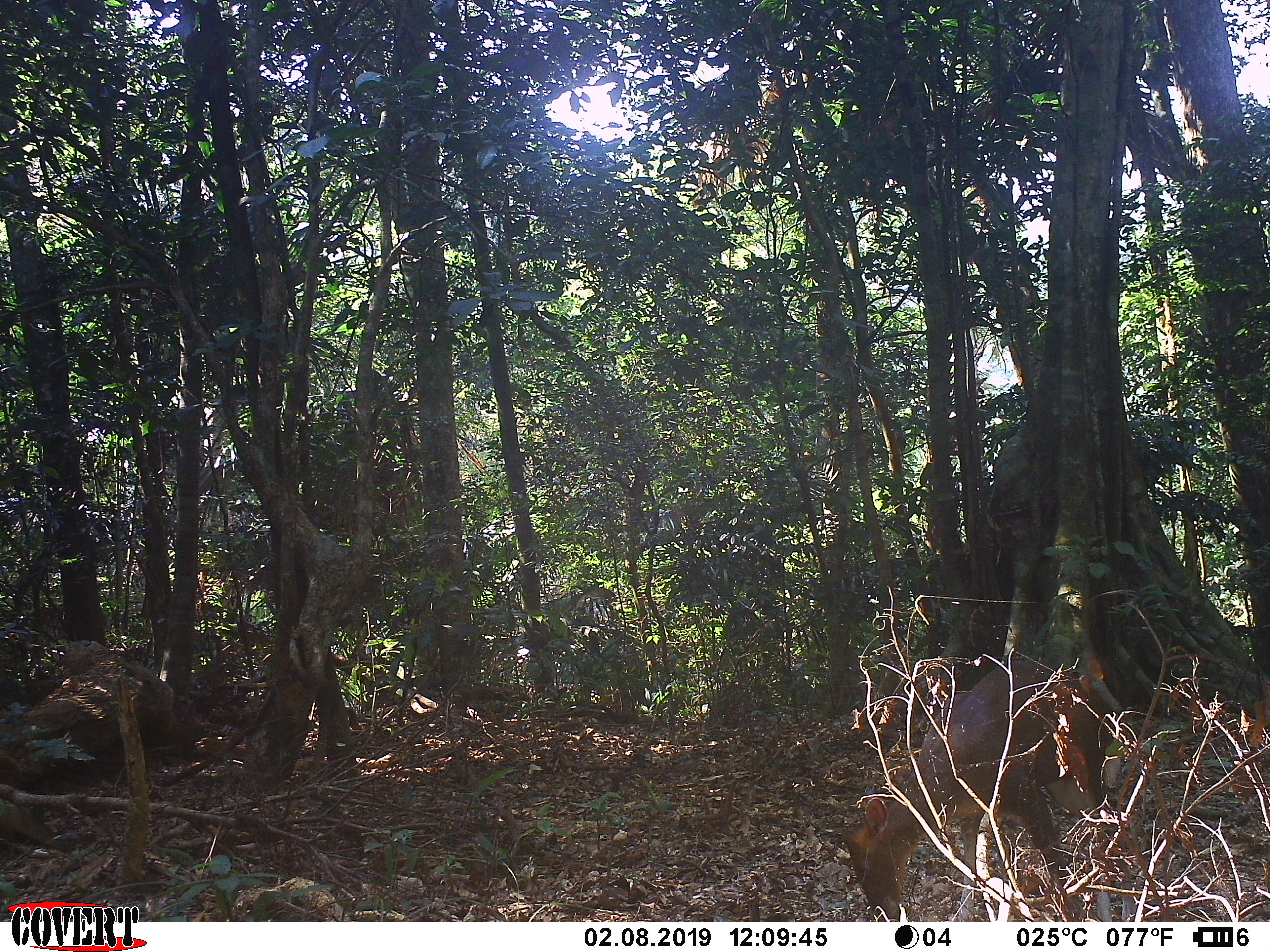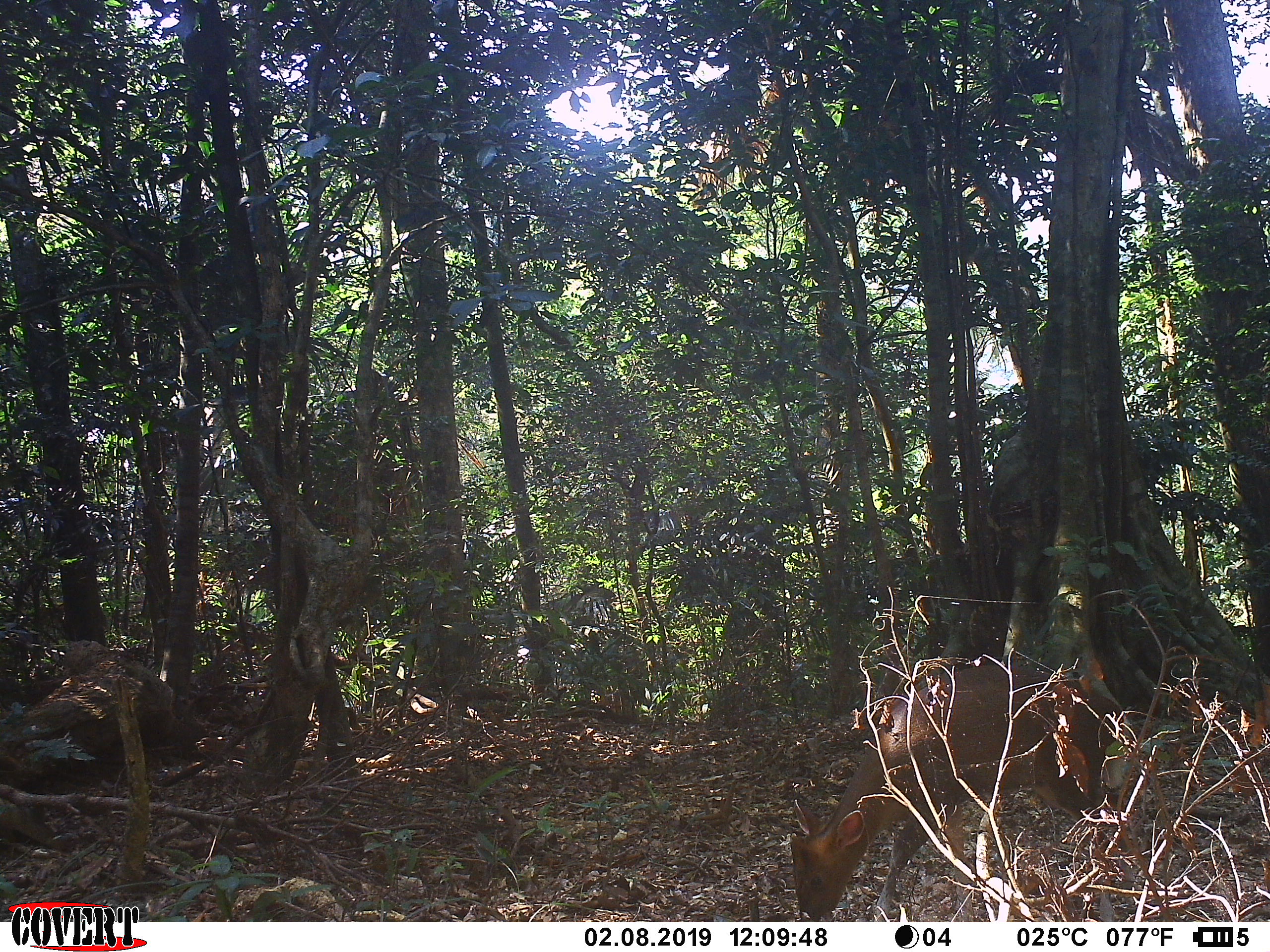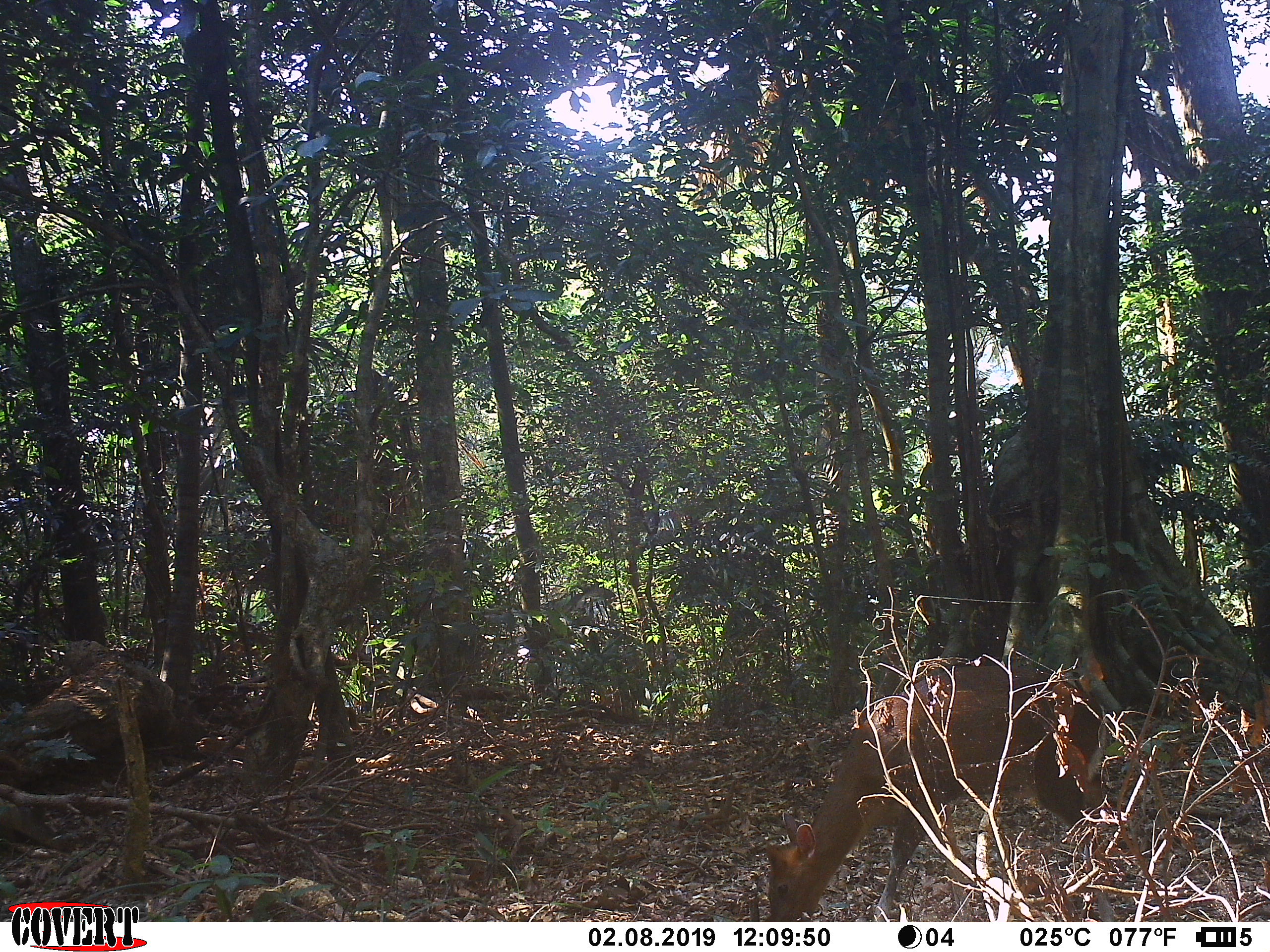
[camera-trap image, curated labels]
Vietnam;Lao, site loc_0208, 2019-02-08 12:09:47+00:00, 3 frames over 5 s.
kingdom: Animalia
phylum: Chordata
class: Mammalia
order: Artiodactyla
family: Cervidae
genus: Muntiacus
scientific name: Muntiacus rooseveltorum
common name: roosevelt's muntjac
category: roosevelts muntjac group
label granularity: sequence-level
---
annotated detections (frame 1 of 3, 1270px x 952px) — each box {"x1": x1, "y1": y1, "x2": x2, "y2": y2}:
roosevelts muntjac group: {"x1": 838, "y1": 655, "x2": 1120, "y2": 921}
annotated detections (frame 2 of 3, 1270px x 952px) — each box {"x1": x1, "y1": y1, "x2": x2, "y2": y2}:
roosevelts muntjac group: {"x1": 788, "y1": 662, "x2": 1135, "y2": 920}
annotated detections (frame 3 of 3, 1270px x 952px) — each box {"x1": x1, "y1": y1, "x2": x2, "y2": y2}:
roosevelts muntjac group: {"x1": 763, "y1": 660, "x2": 1116, "y2": 922}